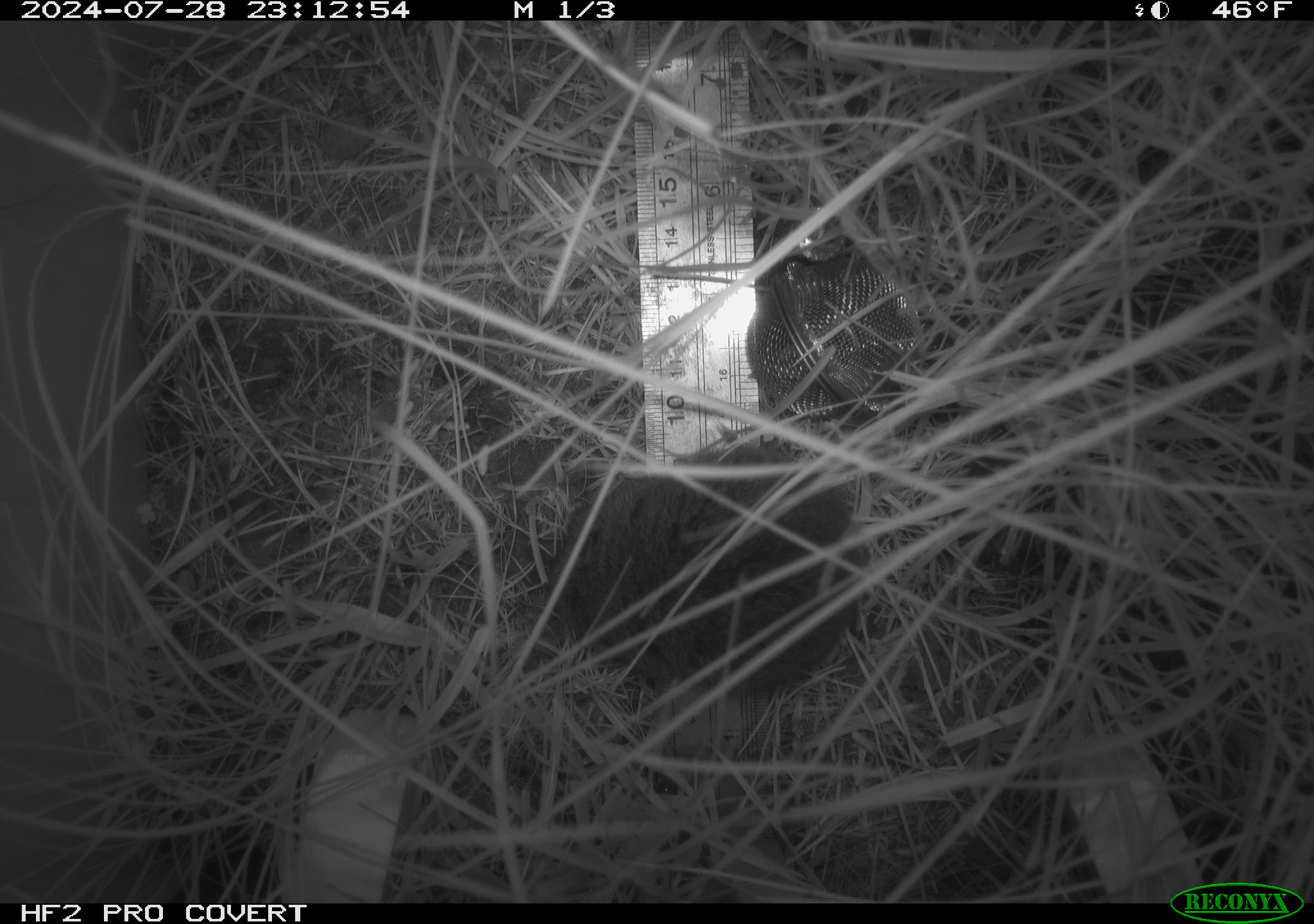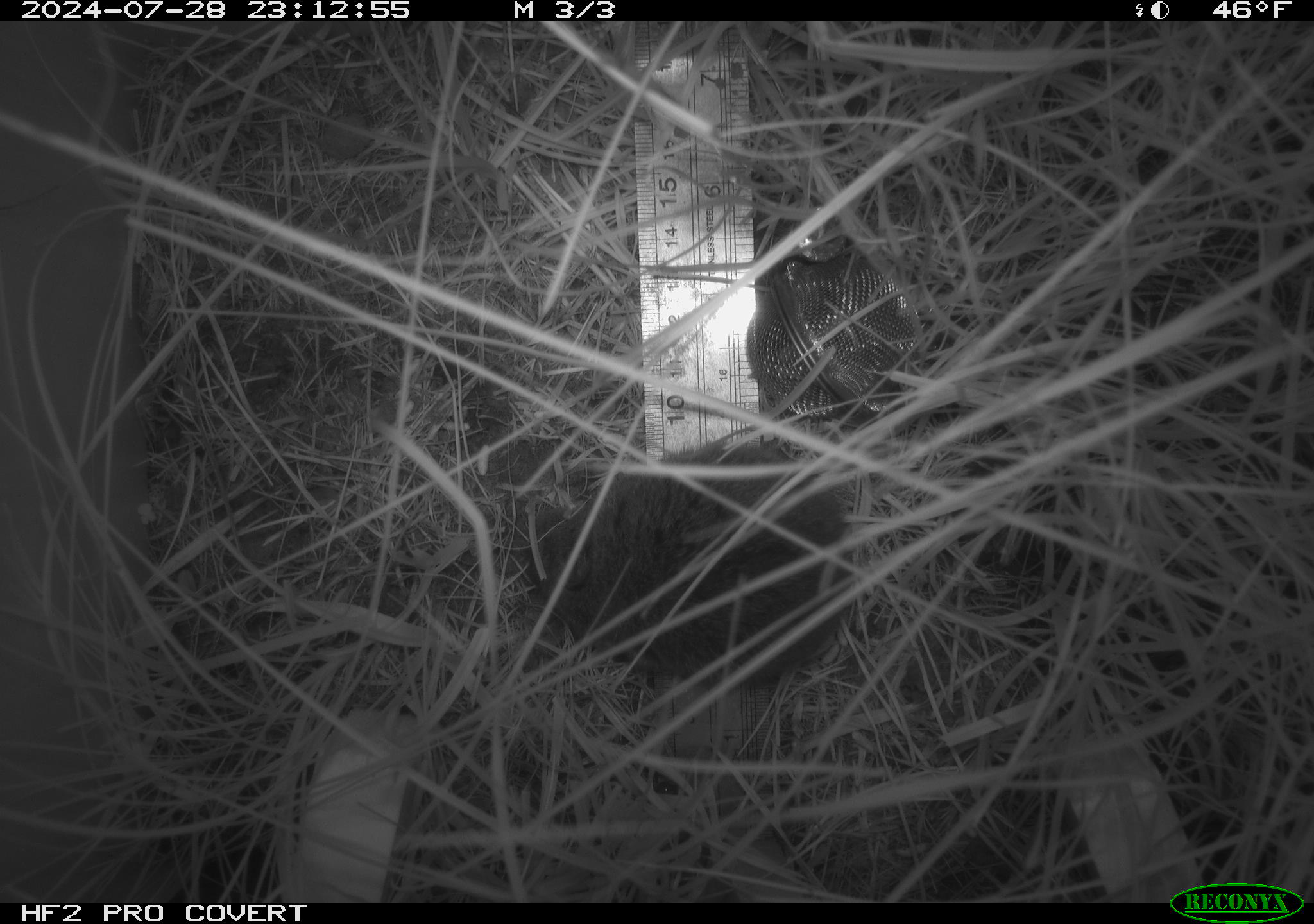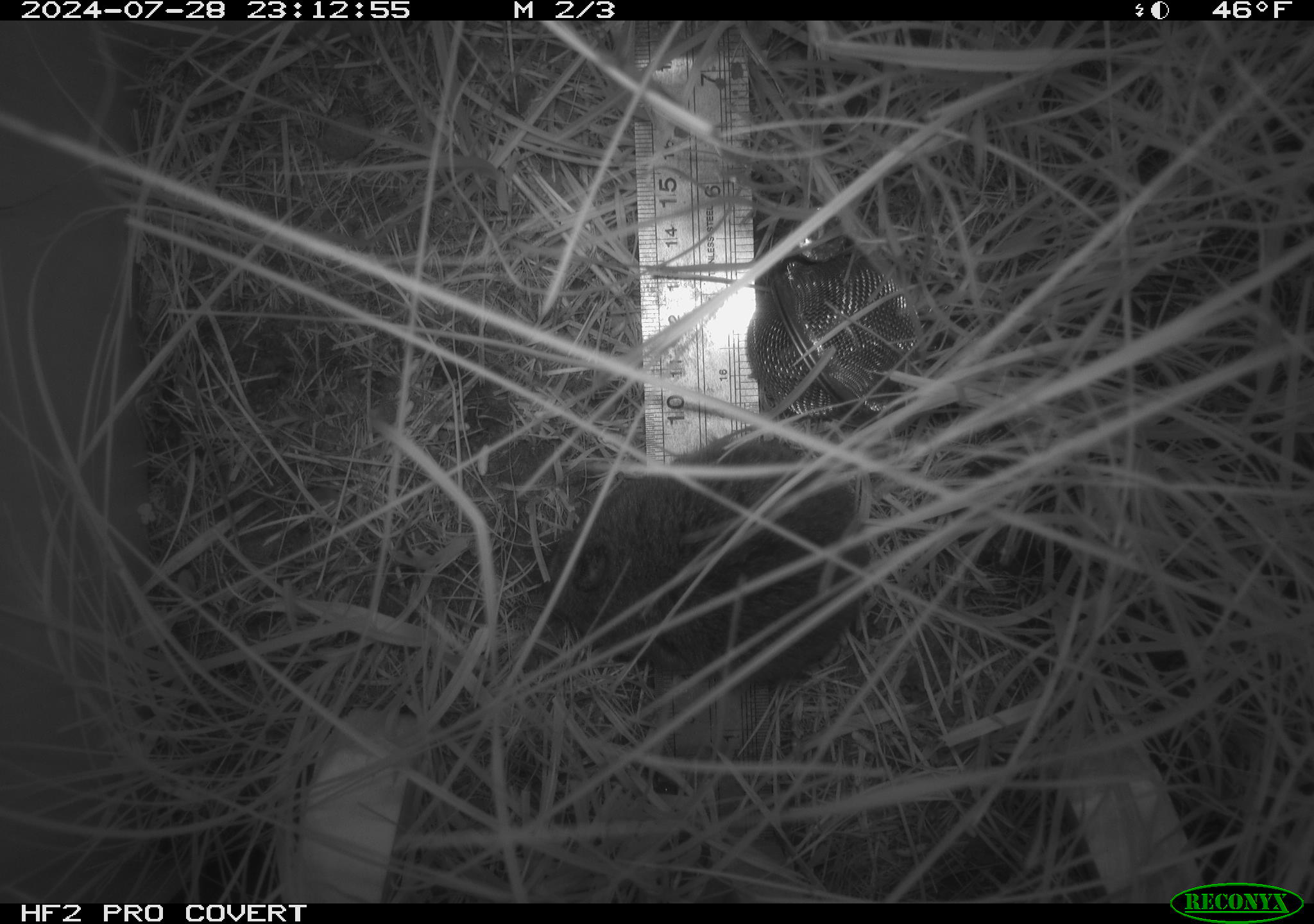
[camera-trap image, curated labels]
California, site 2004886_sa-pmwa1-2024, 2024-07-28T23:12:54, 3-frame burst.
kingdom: Animalia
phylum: Chordata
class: Mammalia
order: Rodentia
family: Cricetidae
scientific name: Arvicolinae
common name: voles, lemmings, and muskrats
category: arvicolinae subfamily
Arvicolinae subfamily (voles, lemmings, and muskrats) (Arvicolinae).